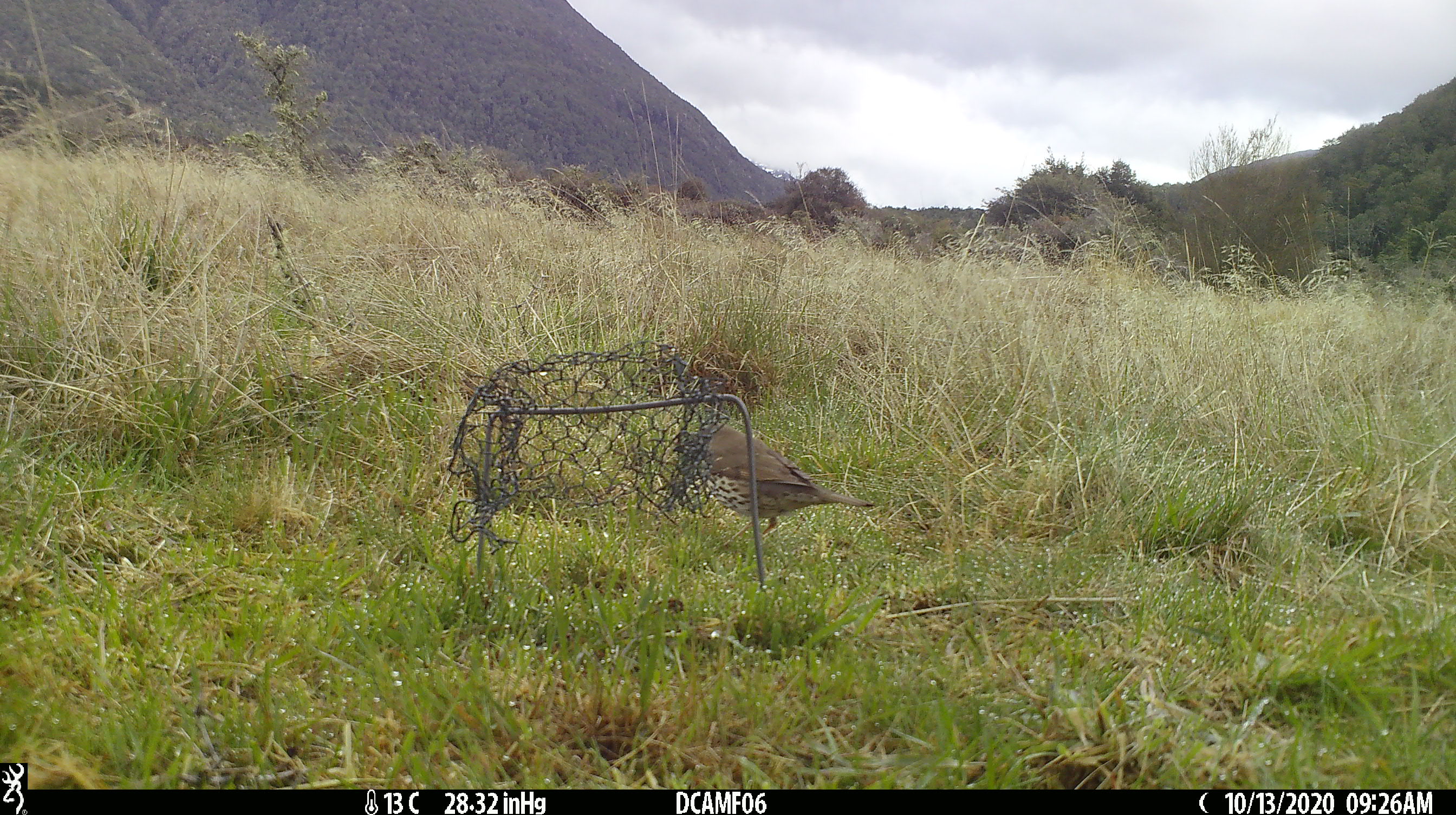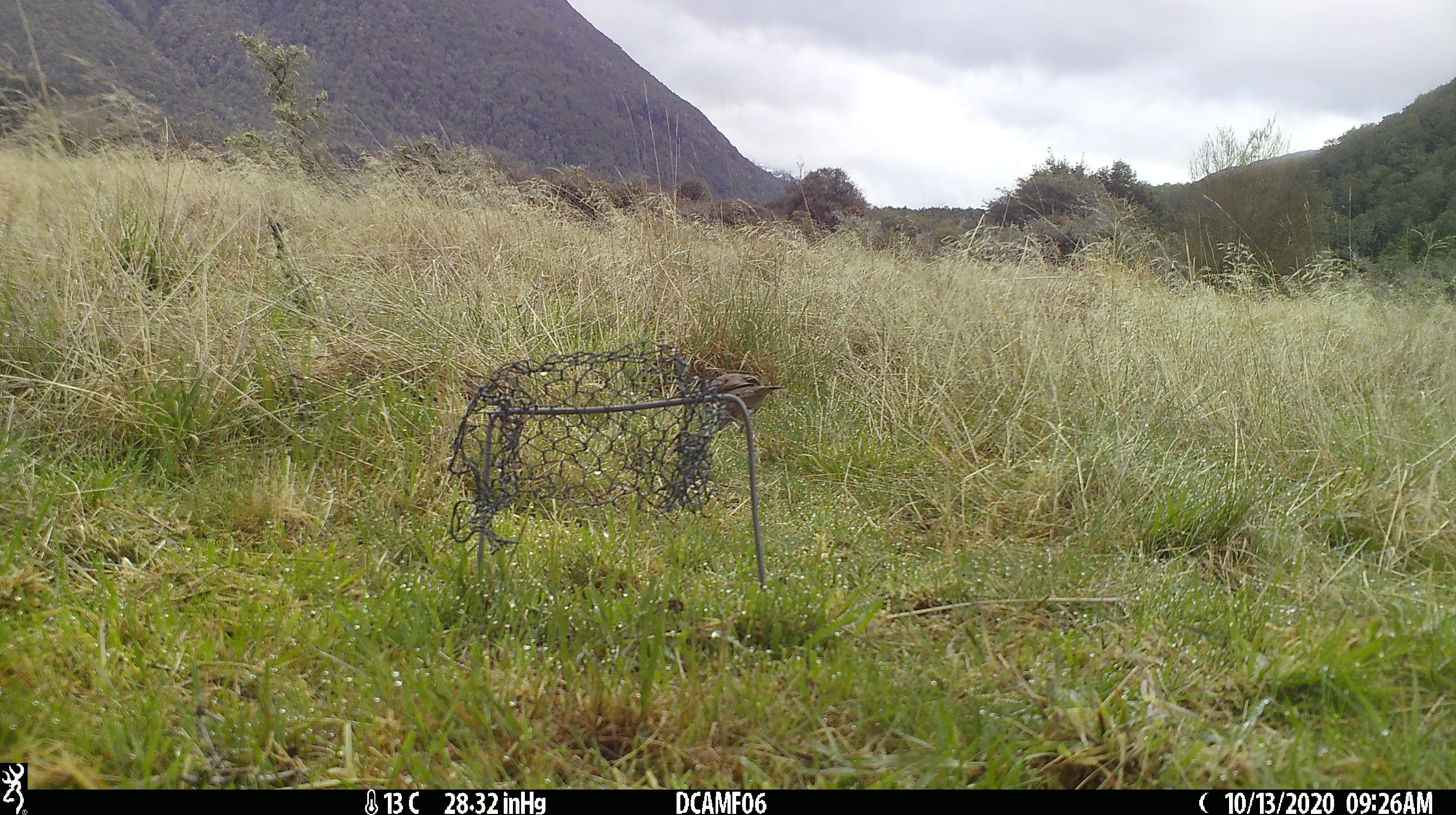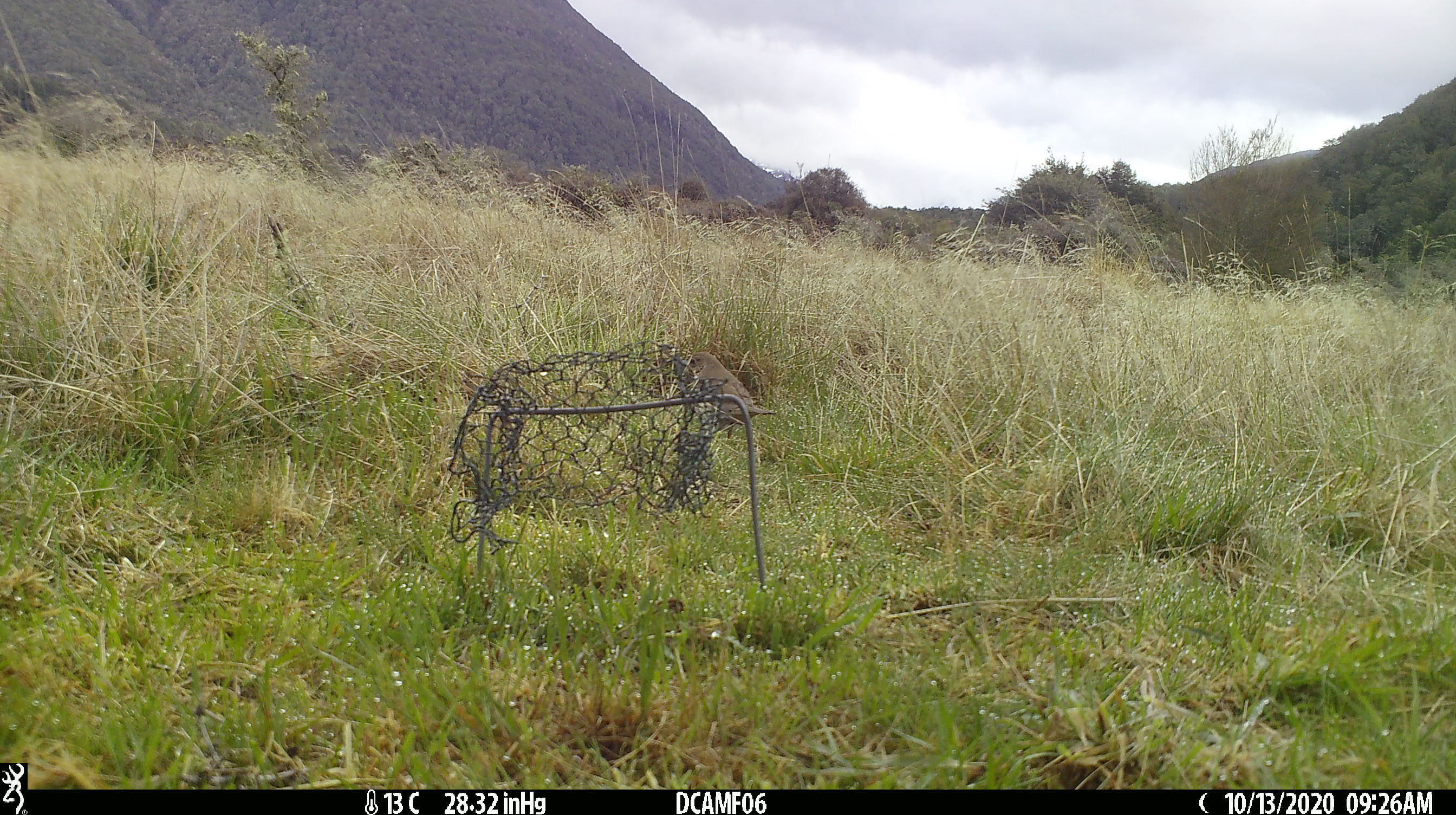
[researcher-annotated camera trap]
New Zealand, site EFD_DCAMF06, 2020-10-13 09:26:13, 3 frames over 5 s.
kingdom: Animalia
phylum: Chordata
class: Aves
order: Passeriformes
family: Turdidae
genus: Turdus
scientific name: Turdus philomelos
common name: song thrush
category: thrush